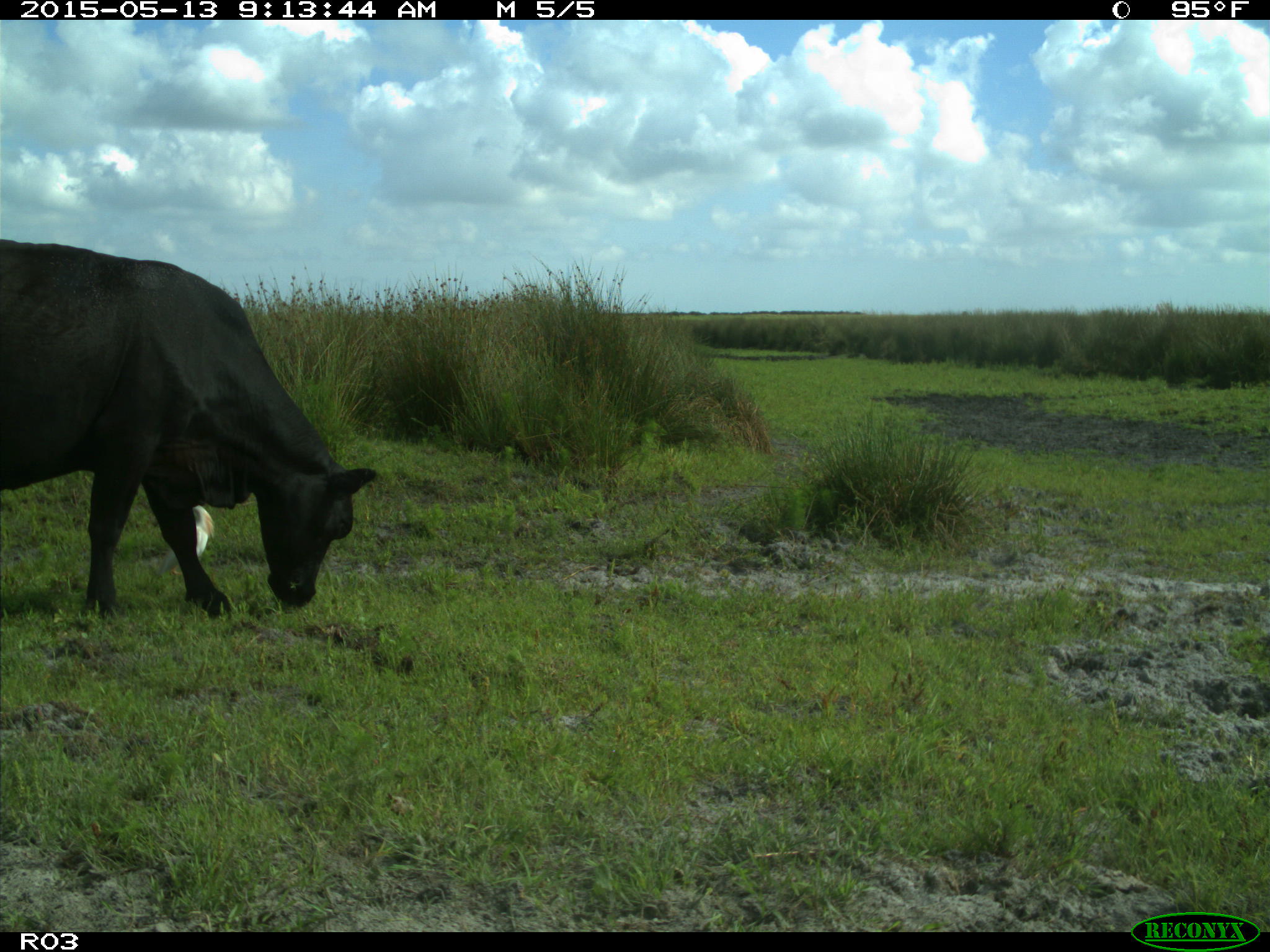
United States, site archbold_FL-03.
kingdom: Animalia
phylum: Chordata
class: Mammalia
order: Artiodactyla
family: Bovidae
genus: Bos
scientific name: Bos taurus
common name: domestic cow